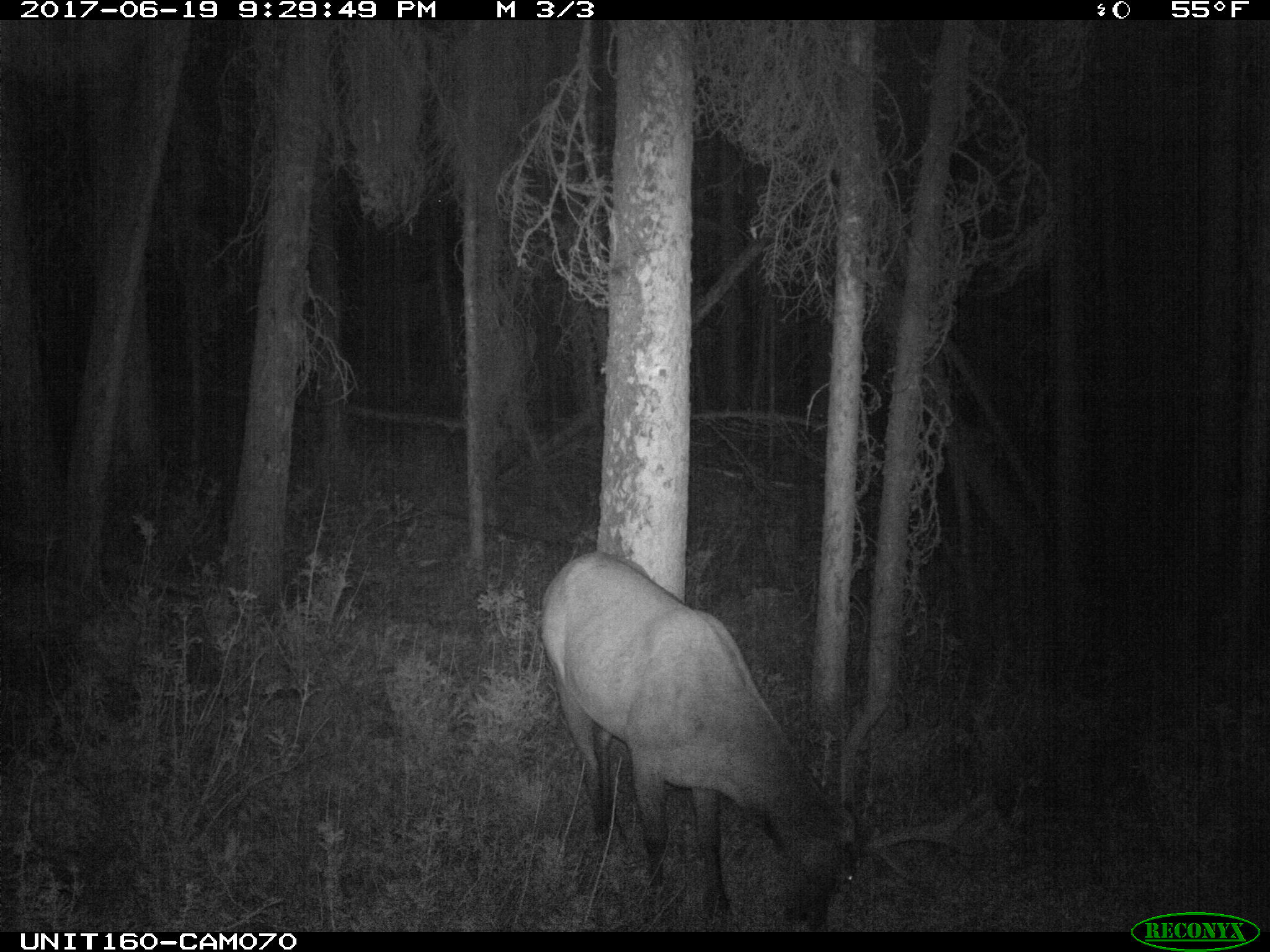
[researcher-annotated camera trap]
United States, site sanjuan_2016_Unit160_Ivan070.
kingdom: Animalia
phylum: Chordata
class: Mammalia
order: Artiodactyla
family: Cervidae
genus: Cervus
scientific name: Cervus elaphus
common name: red deer